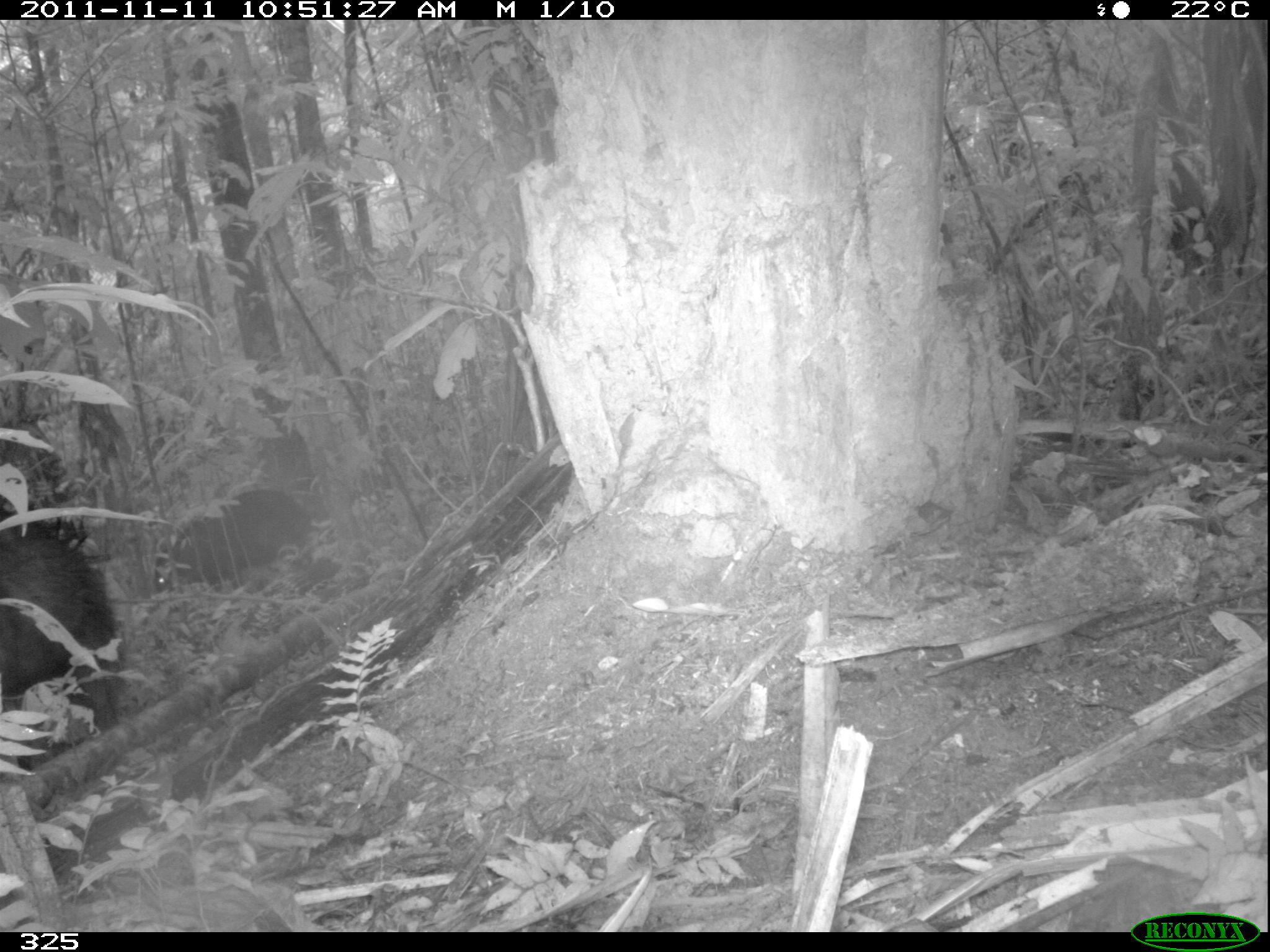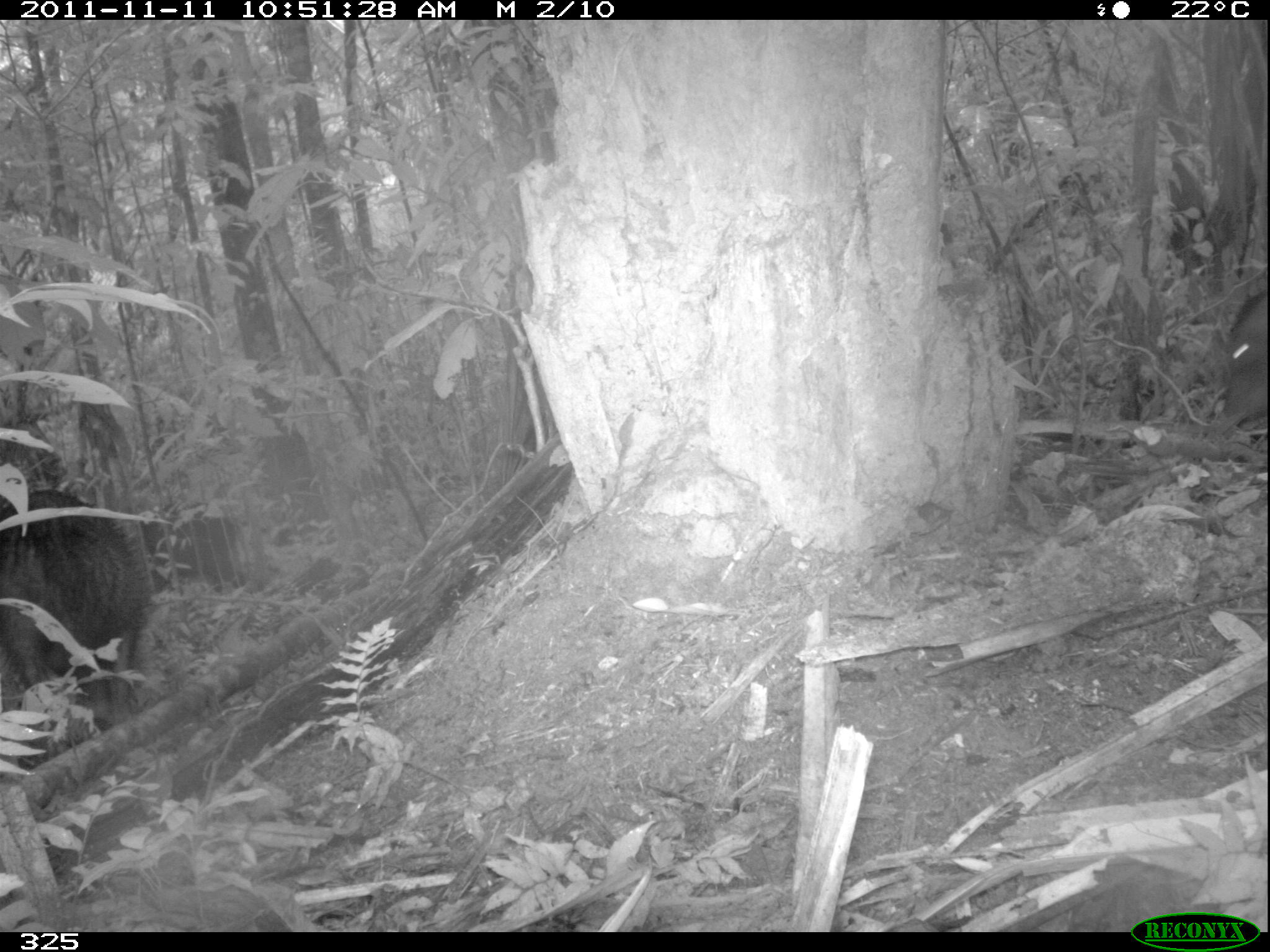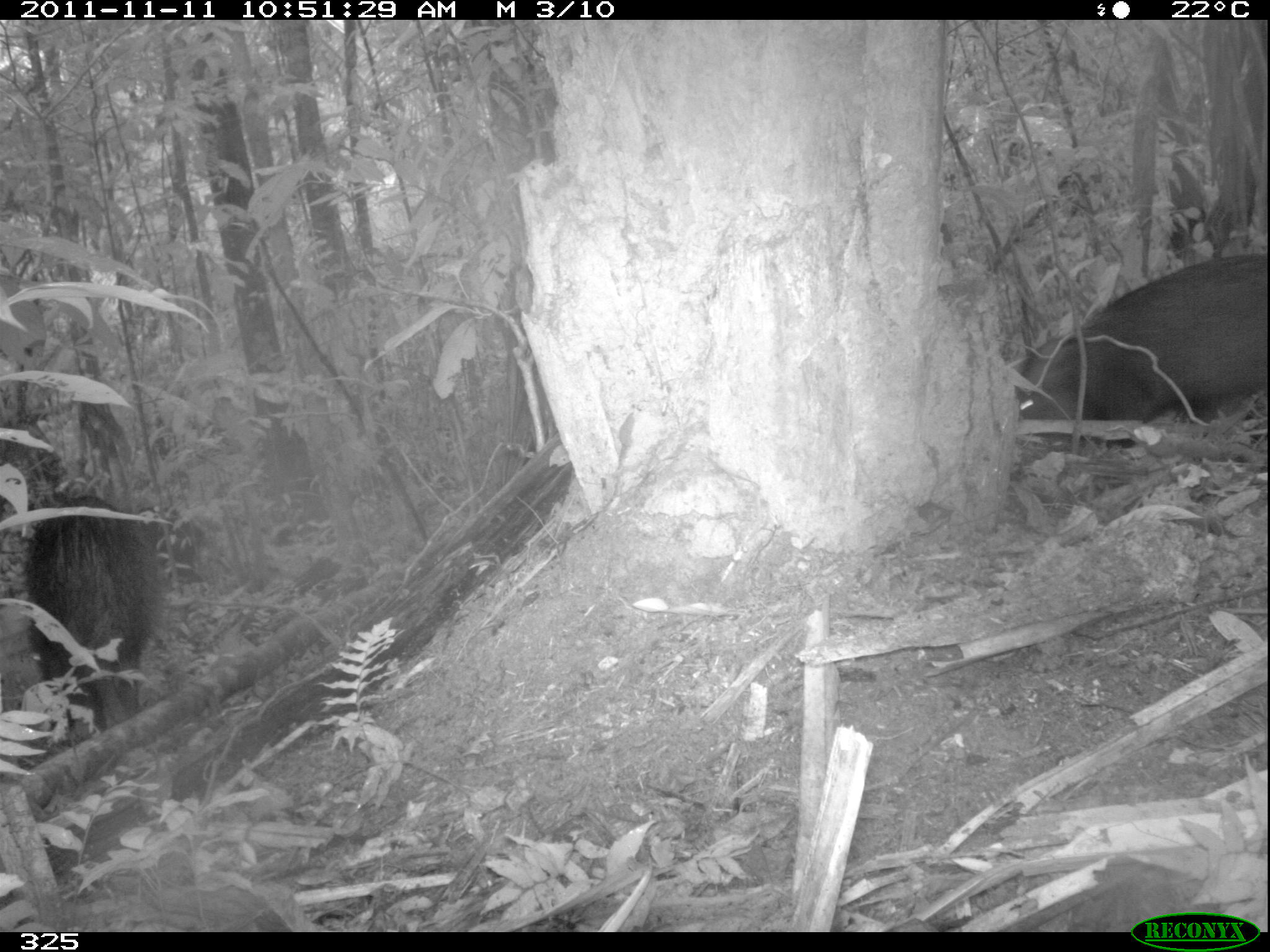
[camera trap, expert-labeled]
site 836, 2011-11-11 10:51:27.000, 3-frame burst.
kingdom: Animalia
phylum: Chordata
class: Mammalia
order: Artiodactyla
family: Tayassuidae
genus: Tayassu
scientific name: Tayassu pecari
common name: white-lipped peccary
Tayassu pecari (white-lipped peccary).